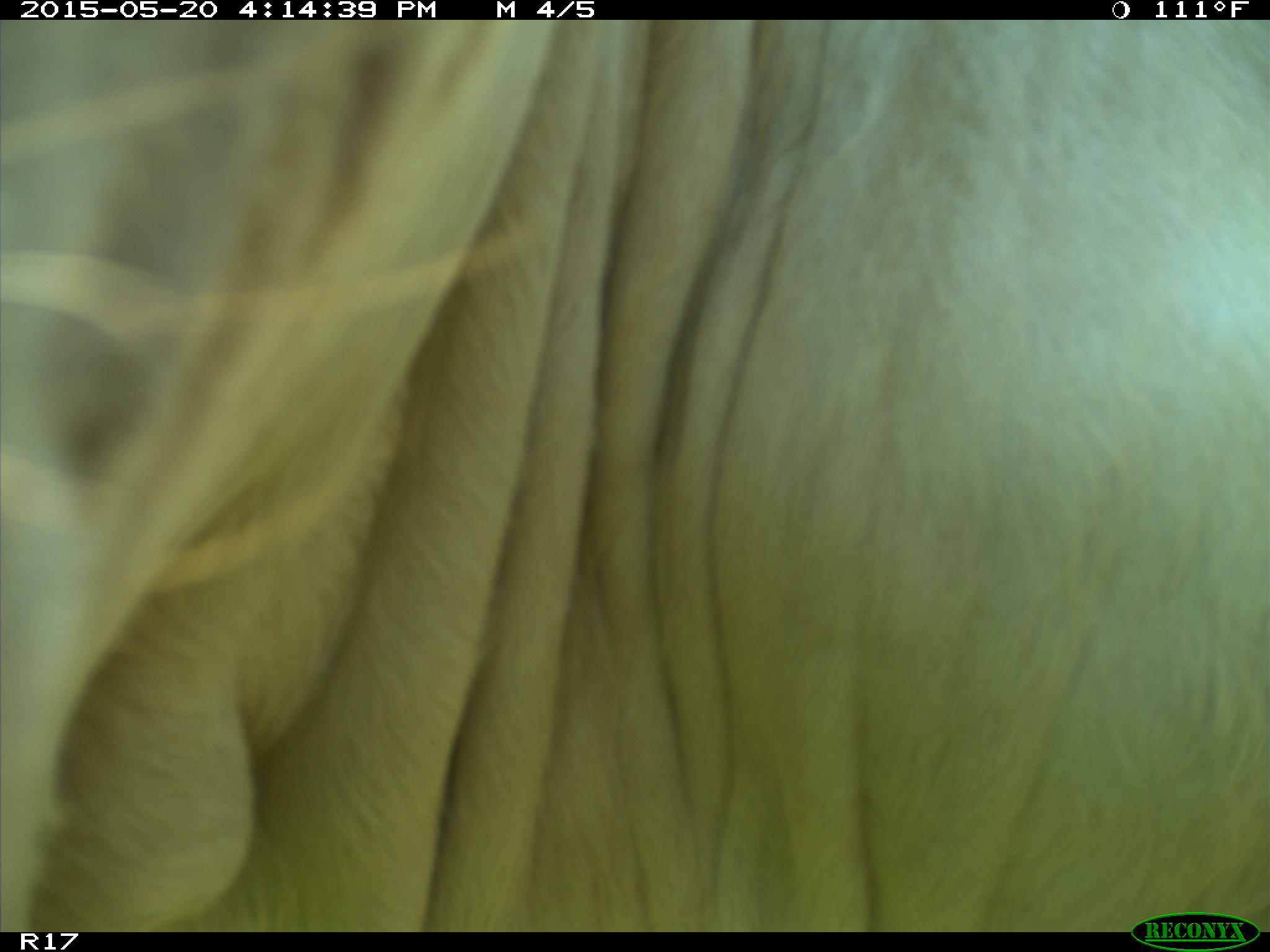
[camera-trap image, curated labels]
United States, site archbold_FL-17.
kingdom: Animalia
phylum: Chordata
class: Mammalia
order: Artiodactyla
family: Bovidae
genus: Bos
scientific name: Bos taurus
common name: domestic cow